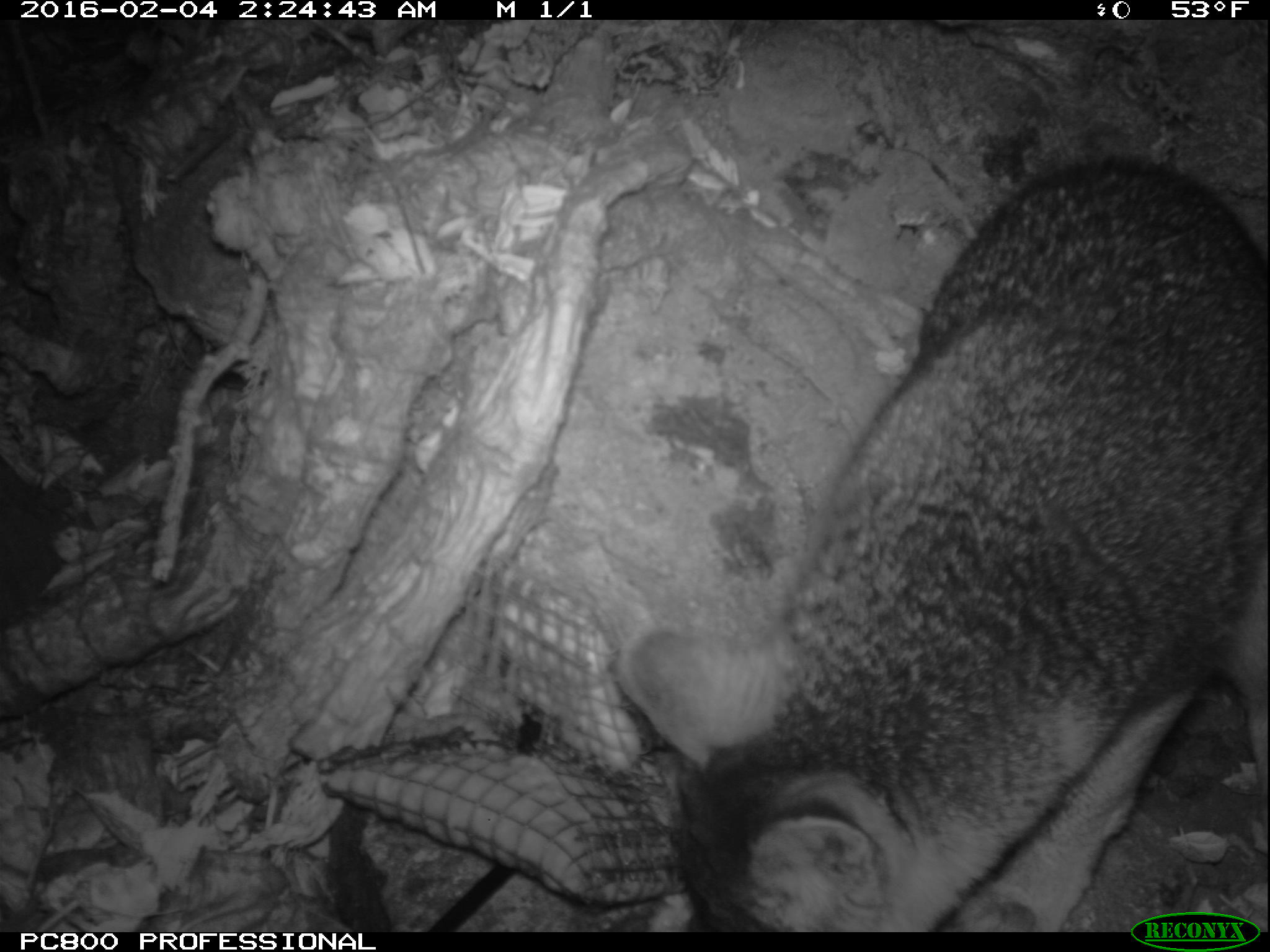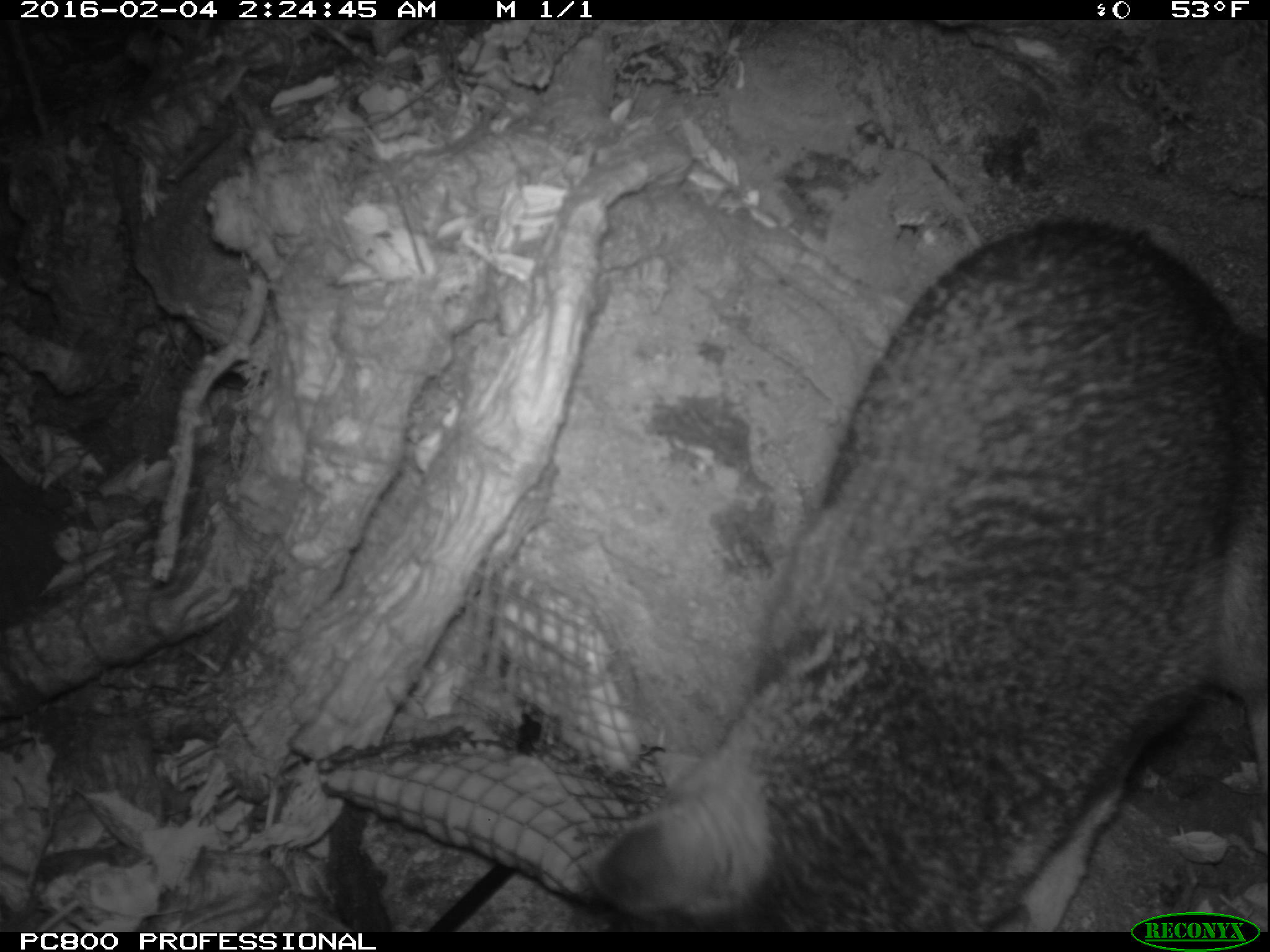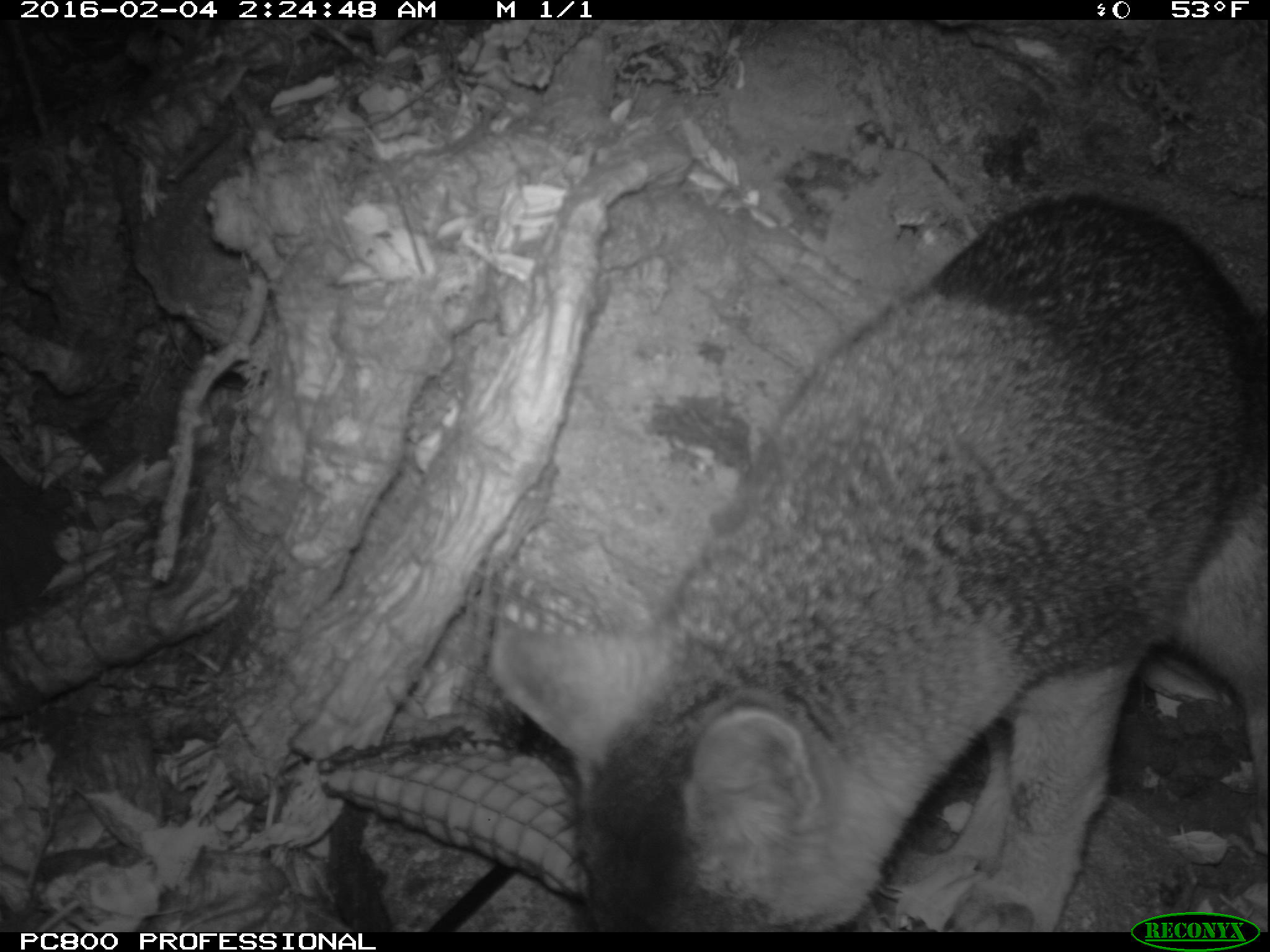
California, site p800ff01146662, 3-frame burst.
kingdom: Animalia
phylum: Chordata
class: Mammalia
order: Carnivora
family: Canidae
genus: Urocyon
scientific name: Urocyon littoralis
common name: island fox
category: fox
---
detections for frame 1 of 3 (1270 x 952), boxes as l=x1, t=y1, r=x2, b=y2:
fox: l=616, t=158, r=1269, b=929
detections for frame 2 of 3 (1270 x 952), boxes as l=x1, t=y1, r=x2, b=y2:
fox: l=585, t=221, r=1269, b=930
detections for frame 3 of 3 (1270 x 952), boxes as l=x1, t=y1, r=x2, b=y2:
fox: l=491, t=190, r=1268, b=932